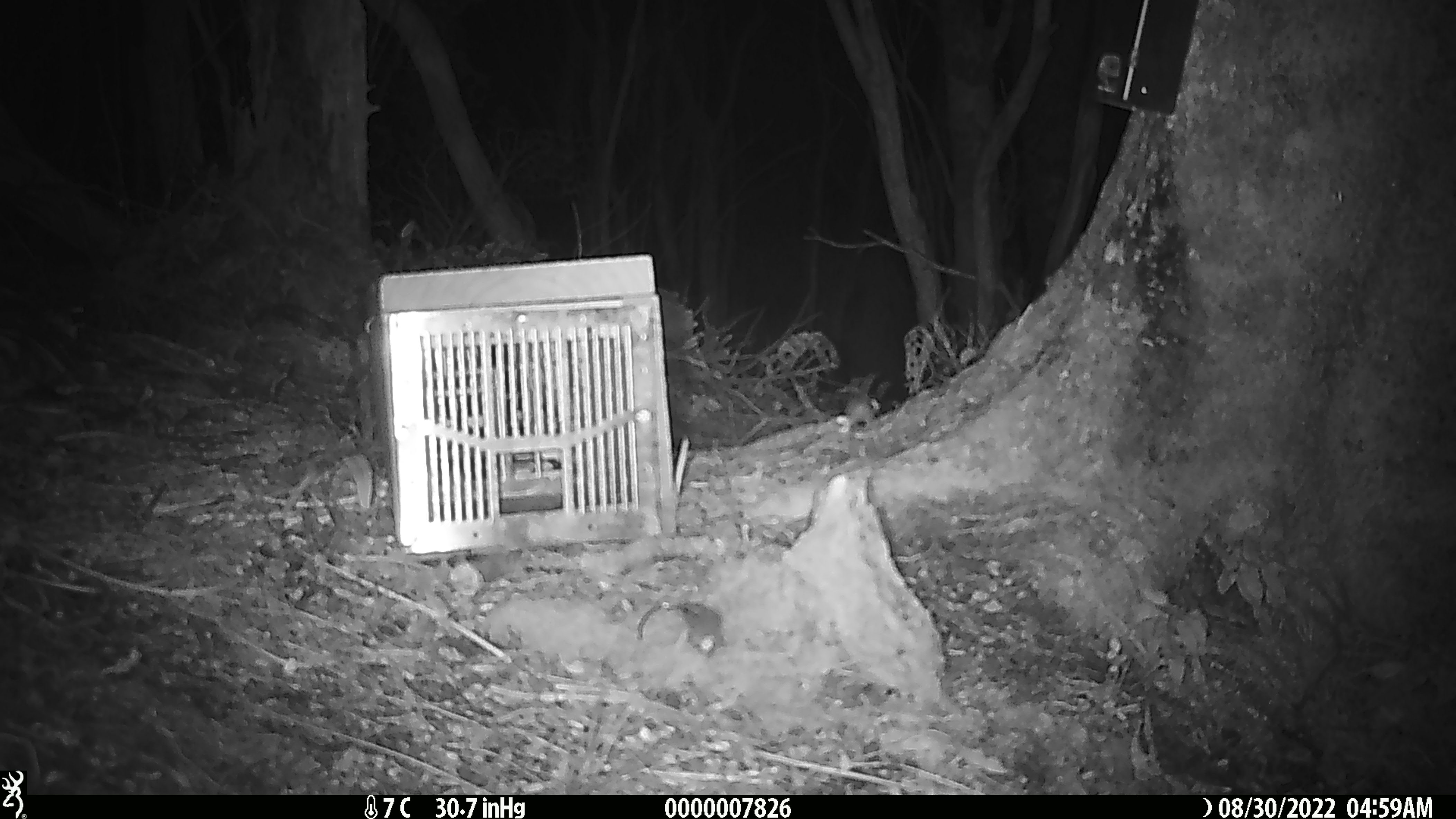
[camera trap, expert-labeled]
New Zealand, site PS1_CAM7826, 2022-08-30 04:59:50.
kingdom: Animalia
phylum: Chordata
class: Mammalia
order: Rodentia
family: Muridae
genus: Mus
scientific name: Mus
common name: mouse